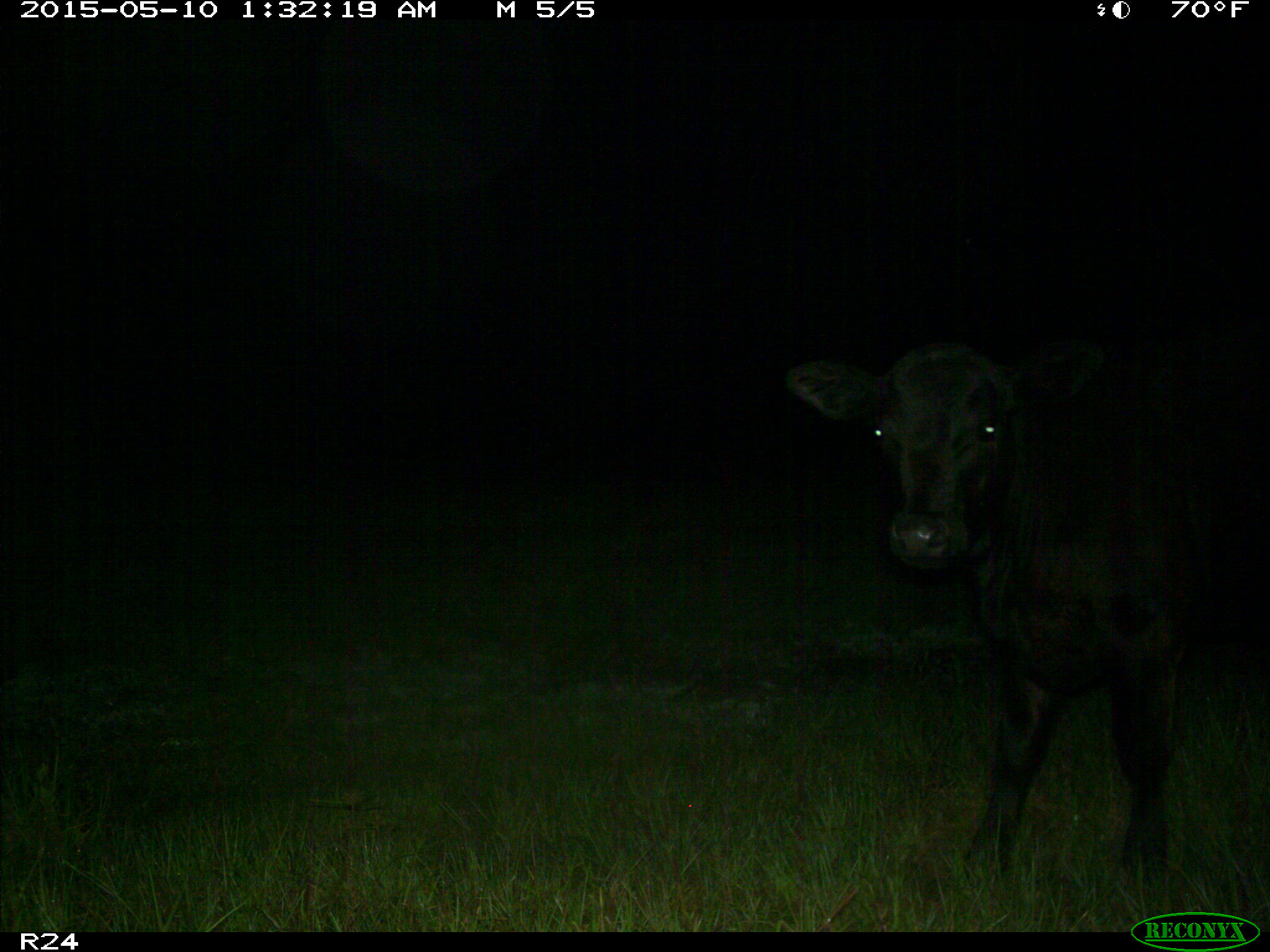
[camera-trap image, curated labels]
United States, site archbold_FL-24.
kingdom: Animalia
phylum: Chordata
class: Mammalia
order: Artiodactyla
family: Bovidae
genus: Bos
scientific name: Bos taurus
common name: domestic cow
Bos taurus (domestic cow).